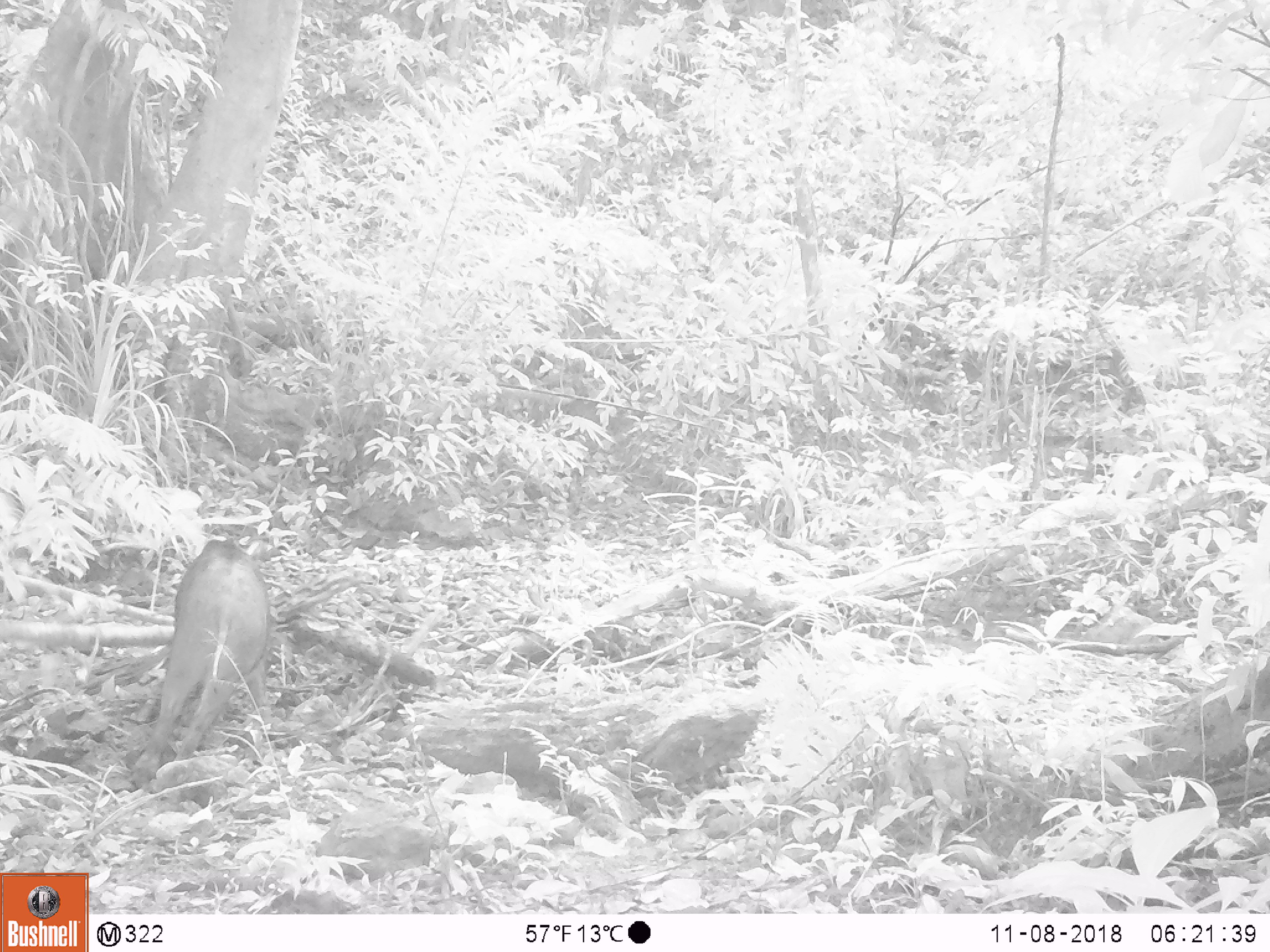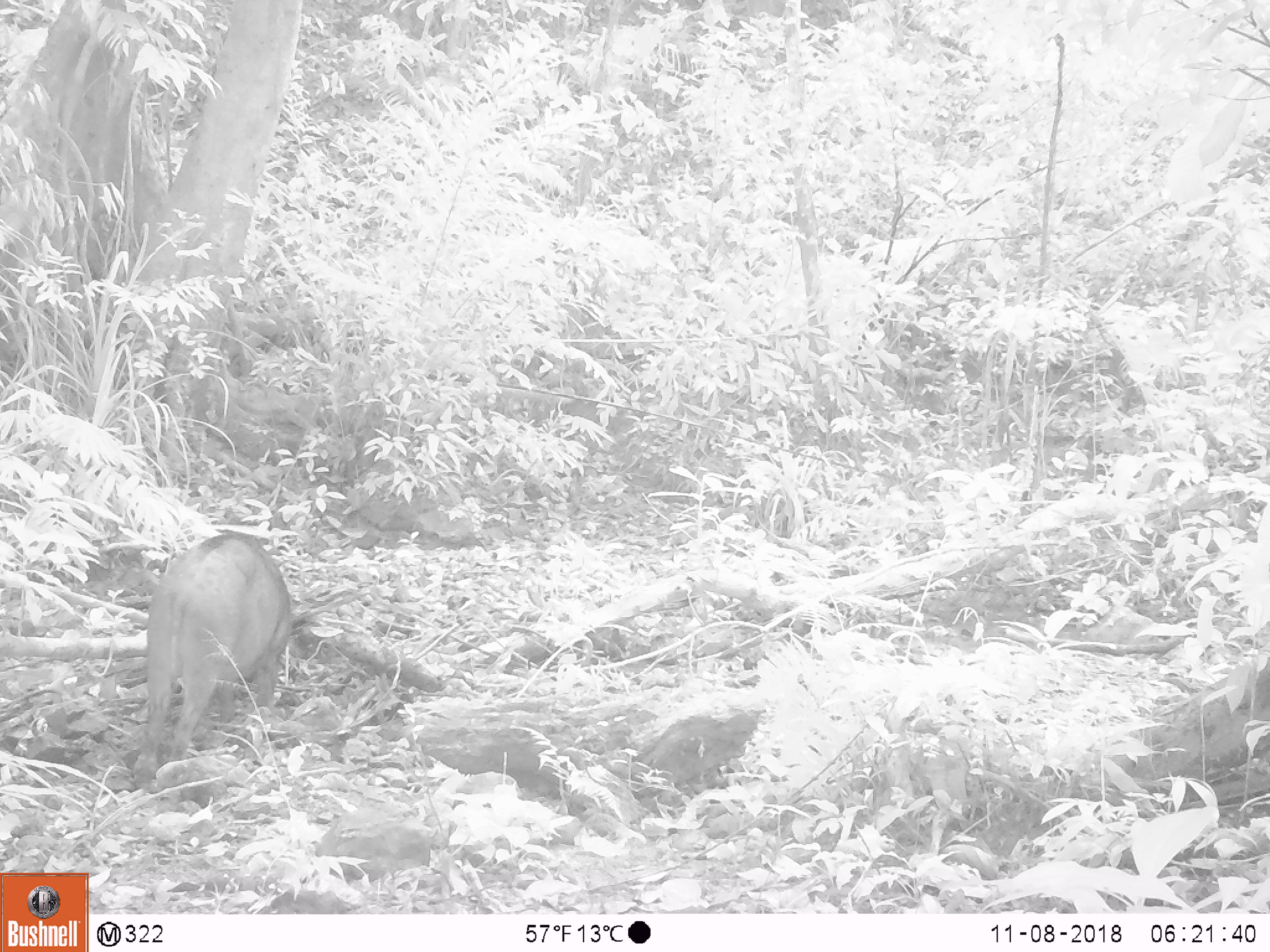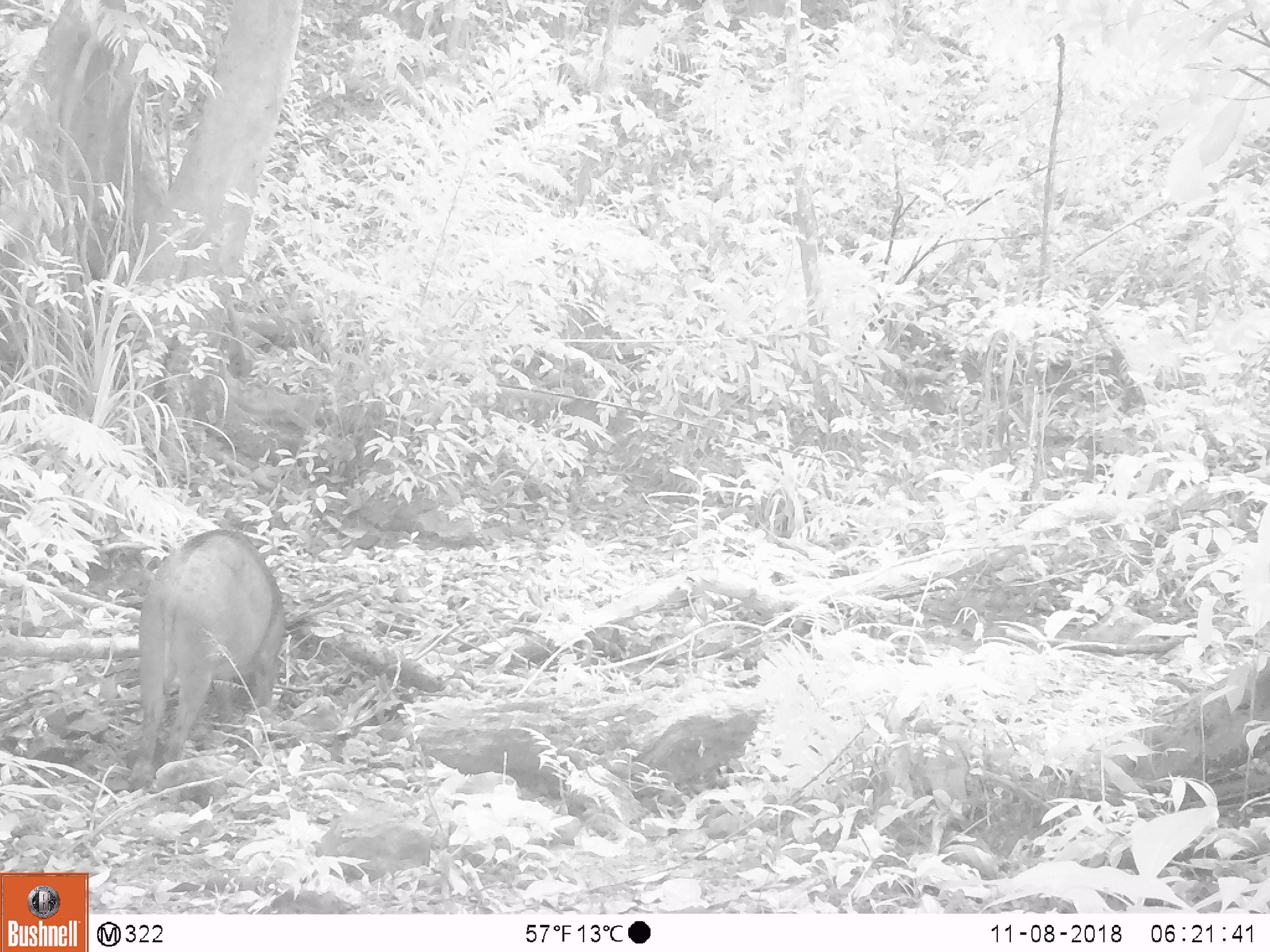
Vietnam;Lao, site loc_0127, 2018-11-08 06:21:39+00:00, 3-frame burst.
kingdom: Animalia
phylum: Chordata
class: Mammalia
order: Artiodactyla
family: Suidae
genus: Sus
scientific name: Sus scrofa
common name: eurasian wild pig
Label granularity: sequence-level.